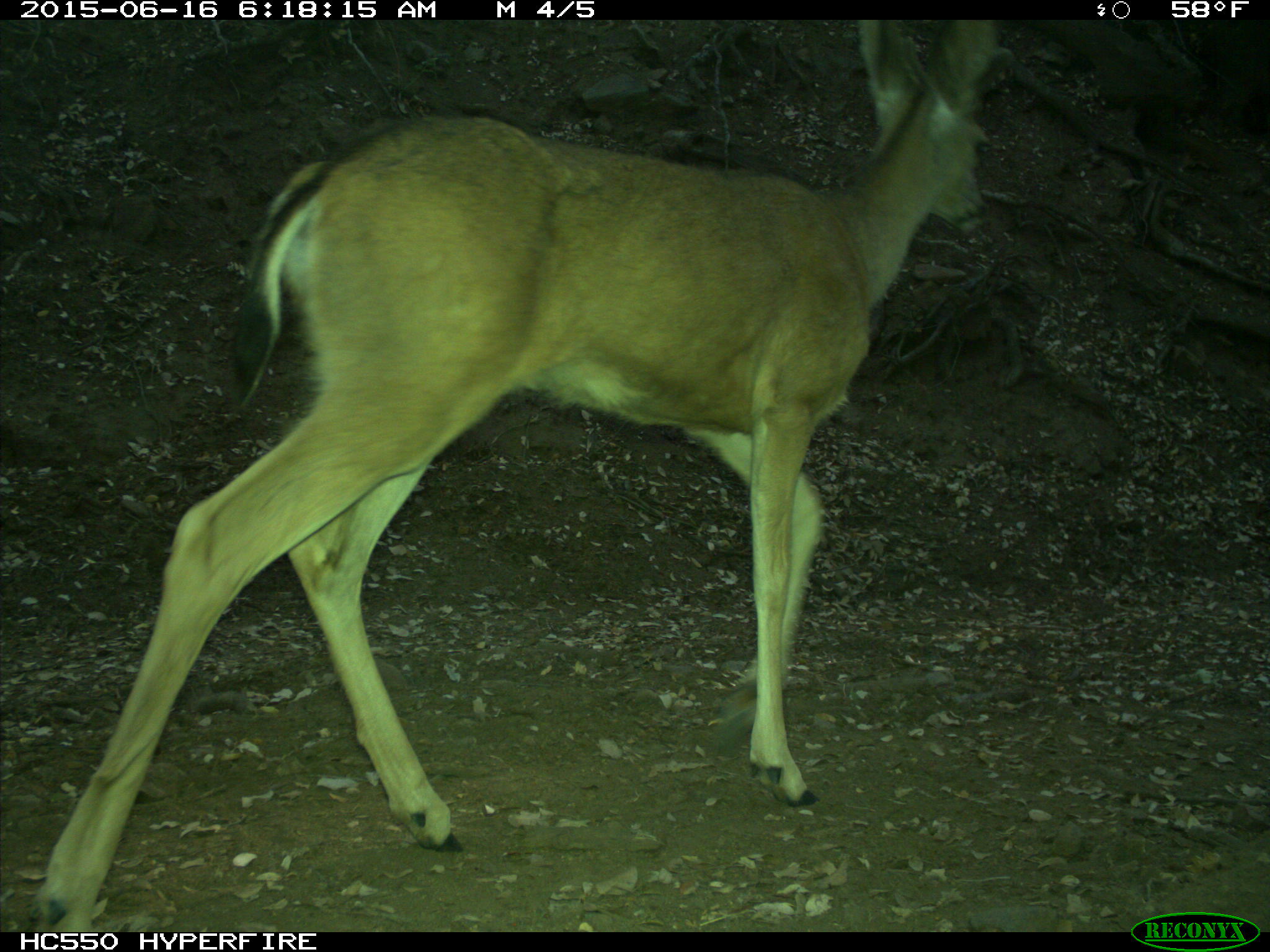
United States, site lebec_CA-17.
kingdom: Animalia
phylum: Chordata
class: Mammalia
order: Artiodactyla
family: Cervidae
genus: Odocoileus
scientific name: Odocoileus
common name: deer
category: unidentified deer